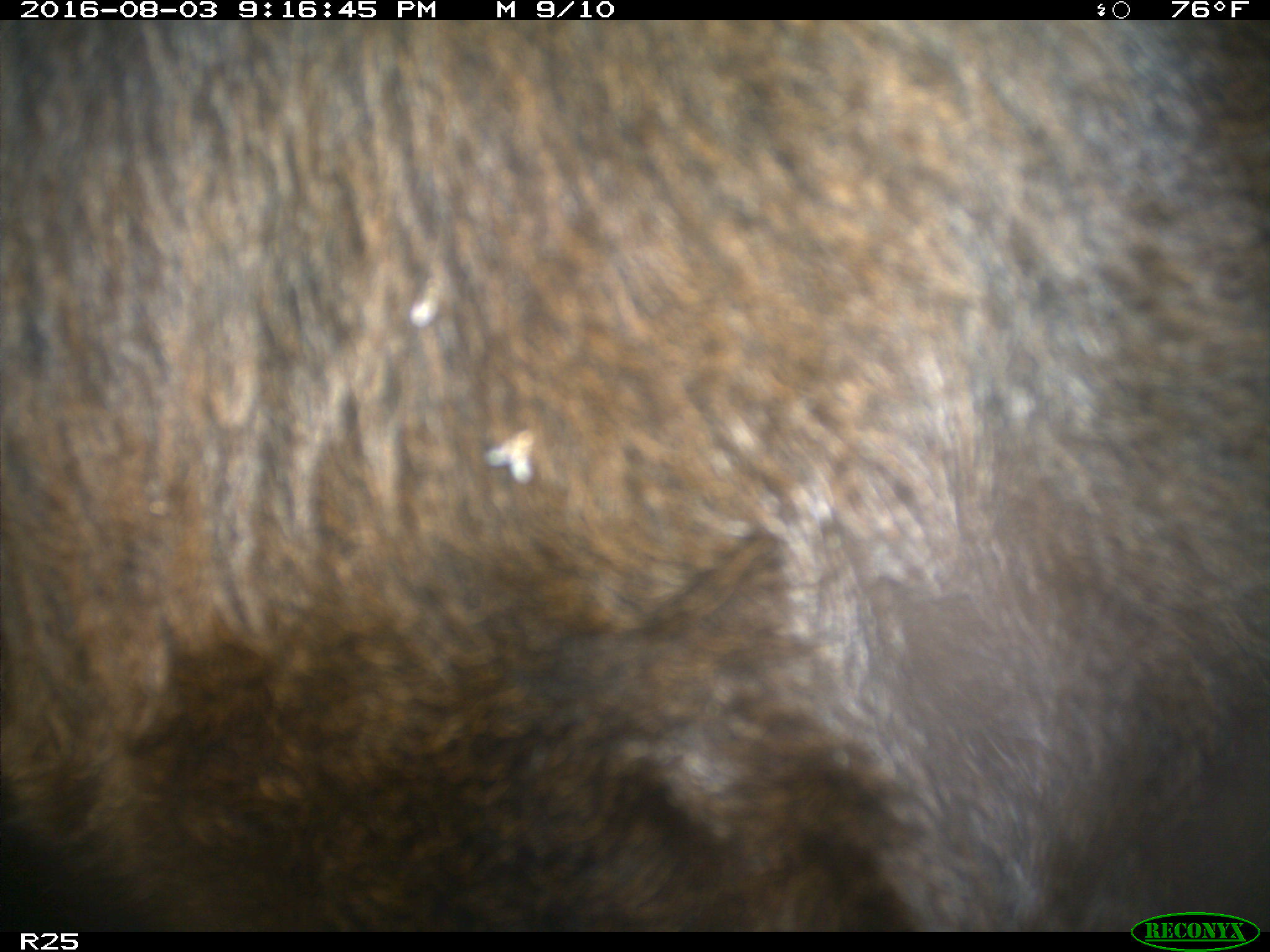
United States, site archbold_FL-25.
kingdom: Animalia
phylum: Chordata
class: Mammalia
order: Artiodactyla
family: Bovidae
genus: Bos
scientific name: Bos taurus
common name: domestic cow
Bos taurus (domestic cow).